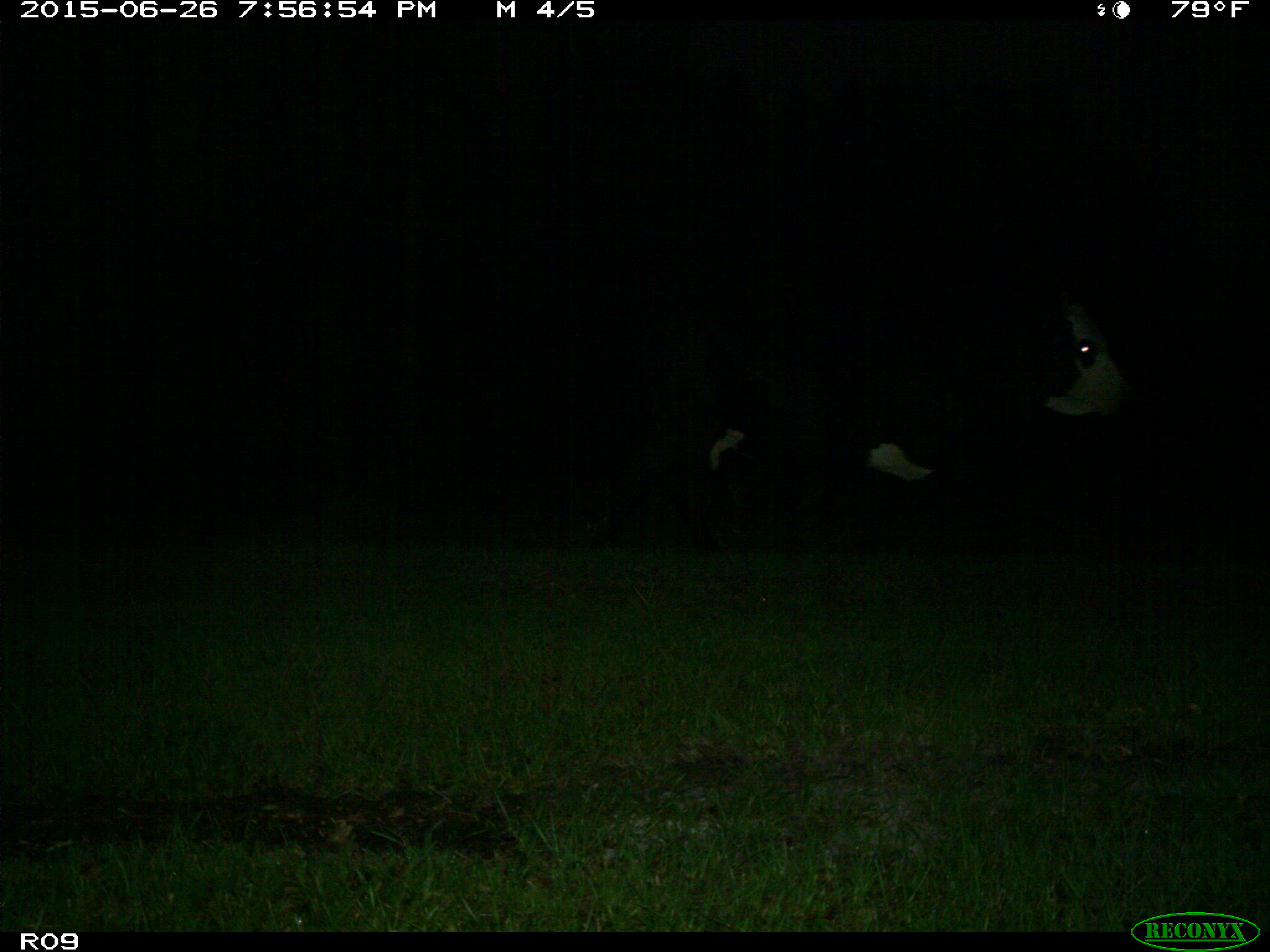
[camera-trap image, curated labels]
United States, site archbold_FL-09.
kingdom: Animalia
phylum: Chordata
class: Mammalia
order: Artiodactyla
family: Bovidae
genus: Bos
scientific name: Bos taurus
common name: domestic cow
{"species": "Bos taurus (domestic cow)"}